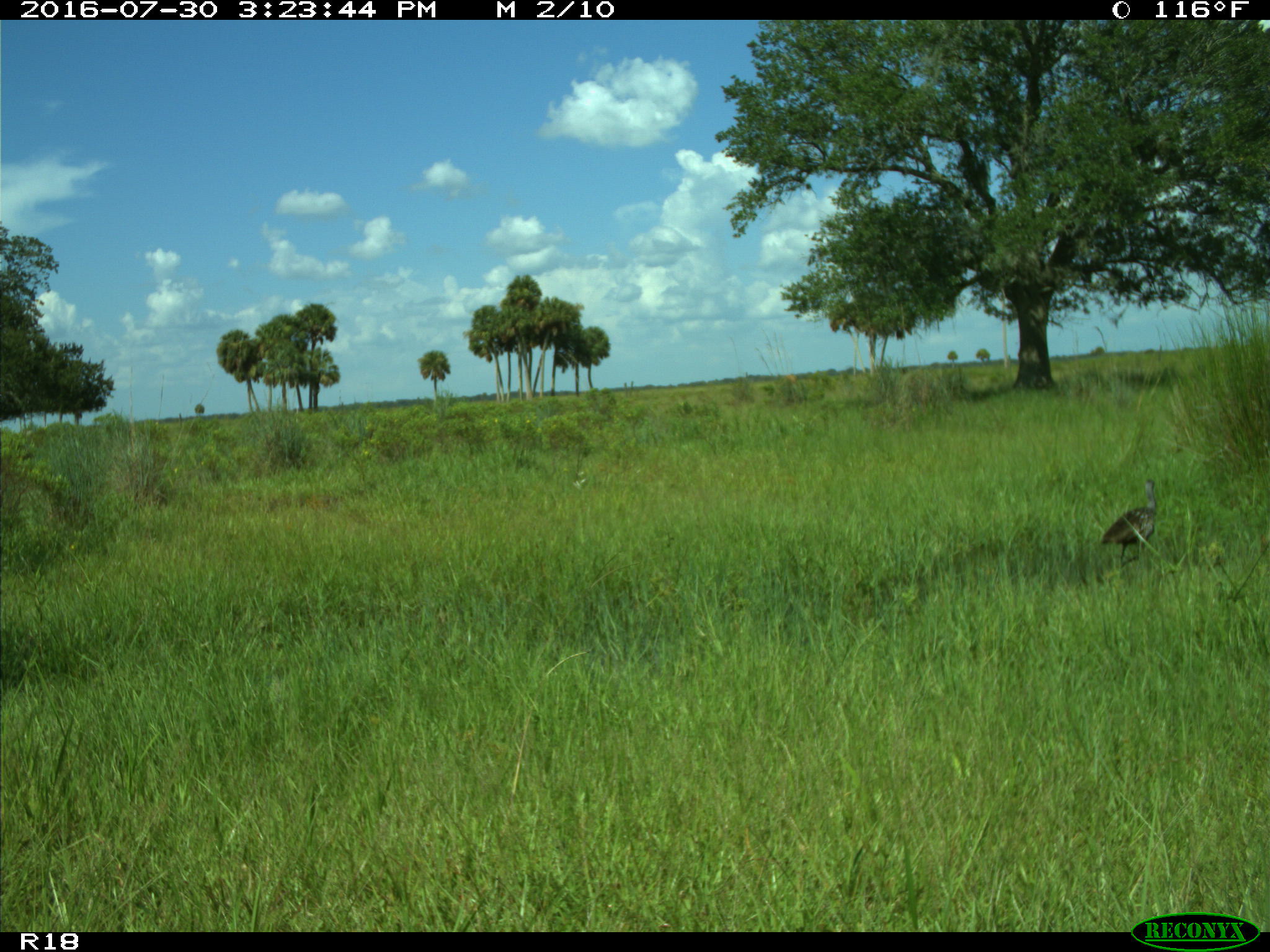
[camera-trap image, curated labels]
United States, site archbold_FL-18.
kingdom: Animalia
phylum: Chordata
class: Aves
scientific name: Aves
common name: birds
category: unidentified bird